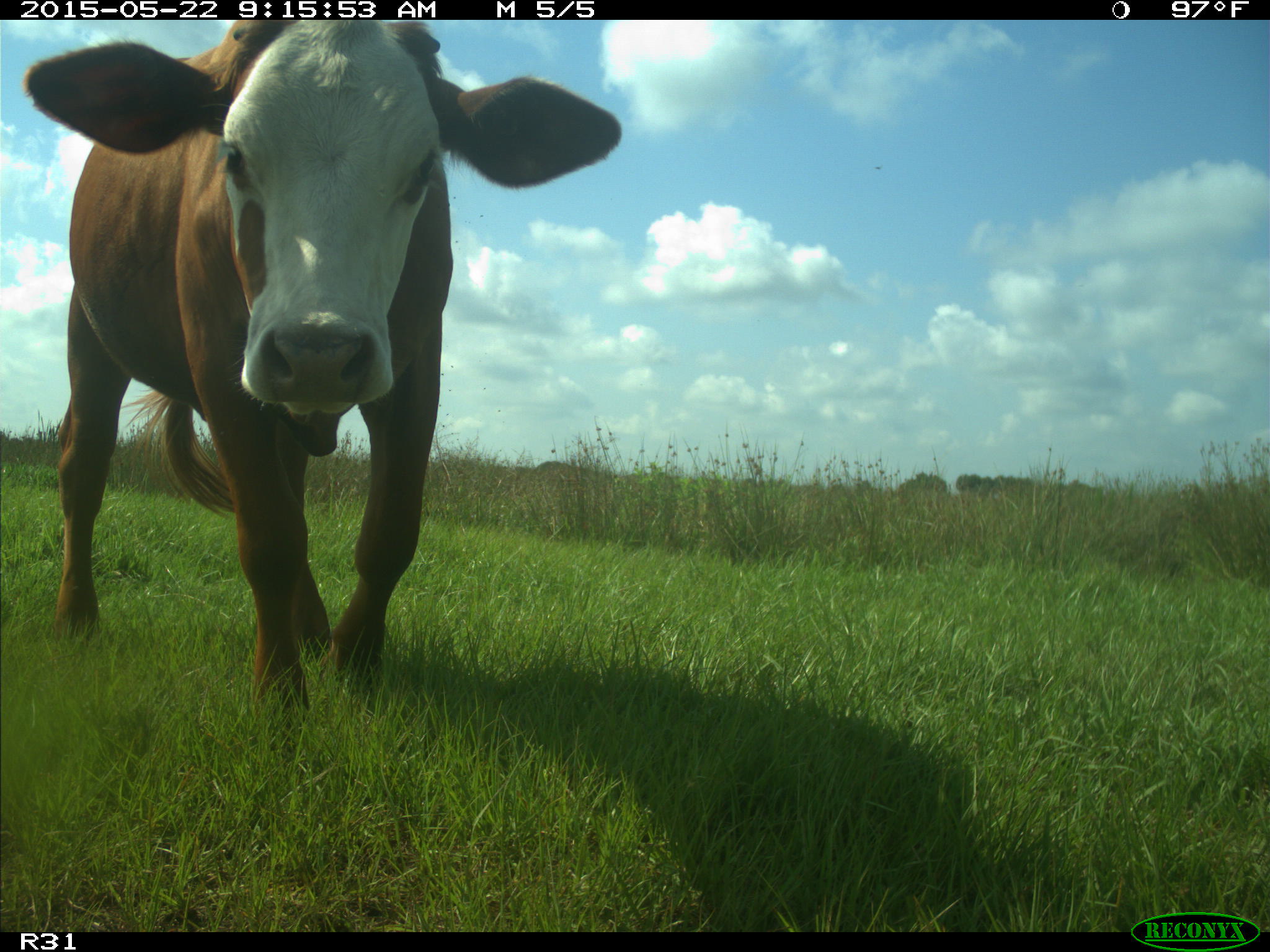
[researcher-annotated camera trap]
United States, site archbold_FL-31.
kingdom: Animalia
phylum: Chordata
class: Mammalia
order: Artiodactyla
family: Bovidae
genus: Bos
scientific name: Bos taurus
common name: domestic cow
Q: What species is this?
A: Bos taurus (domestic cow).